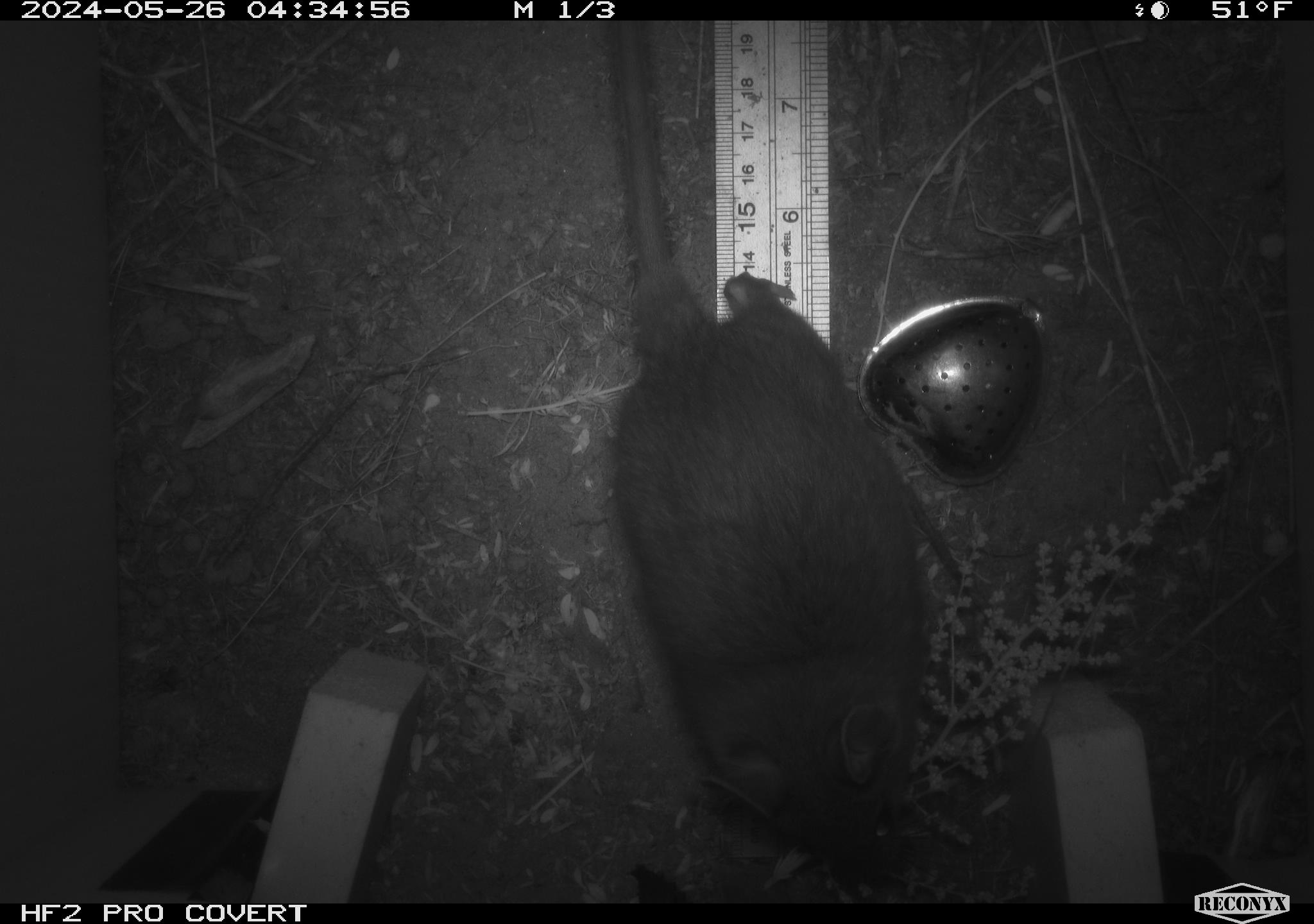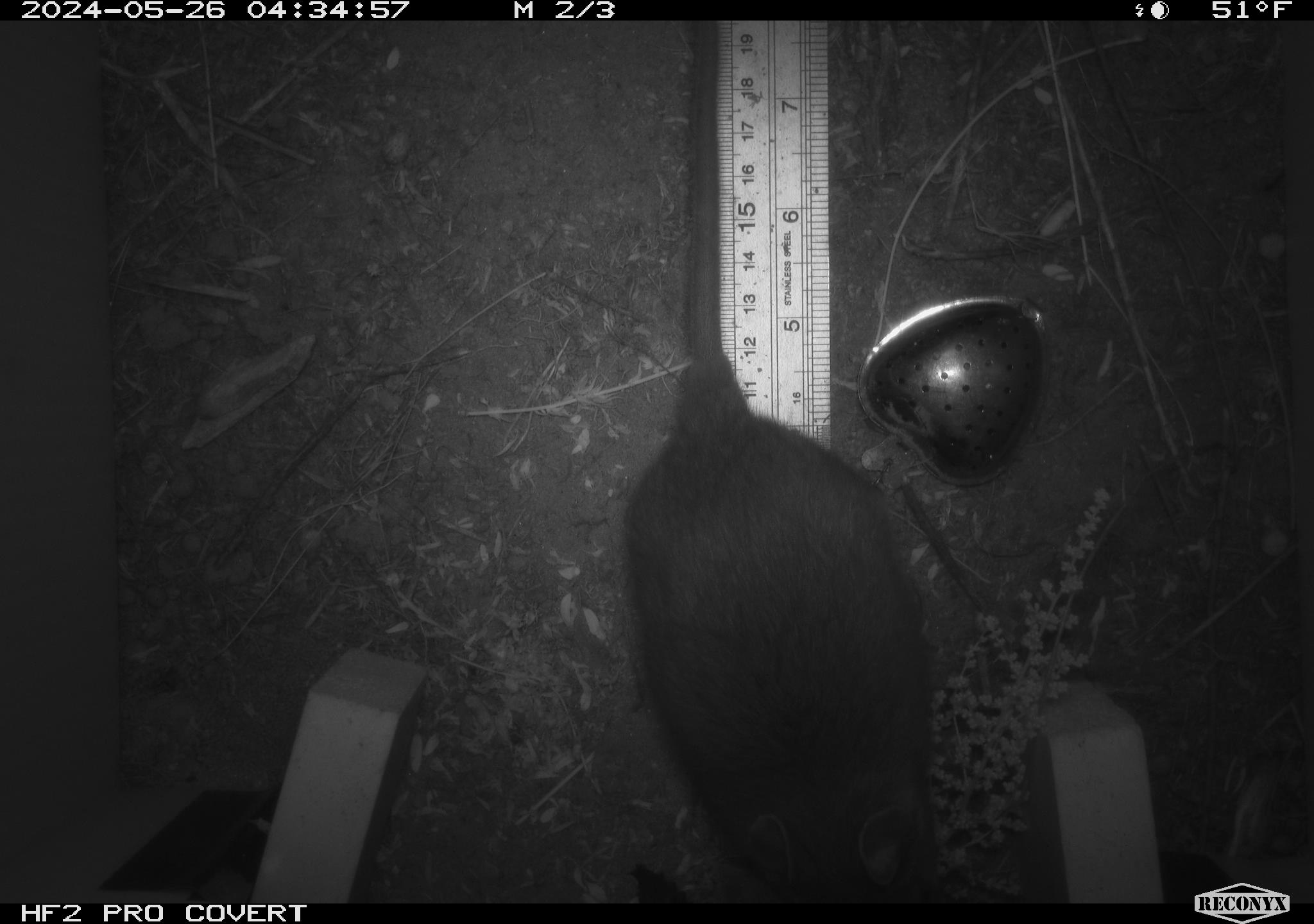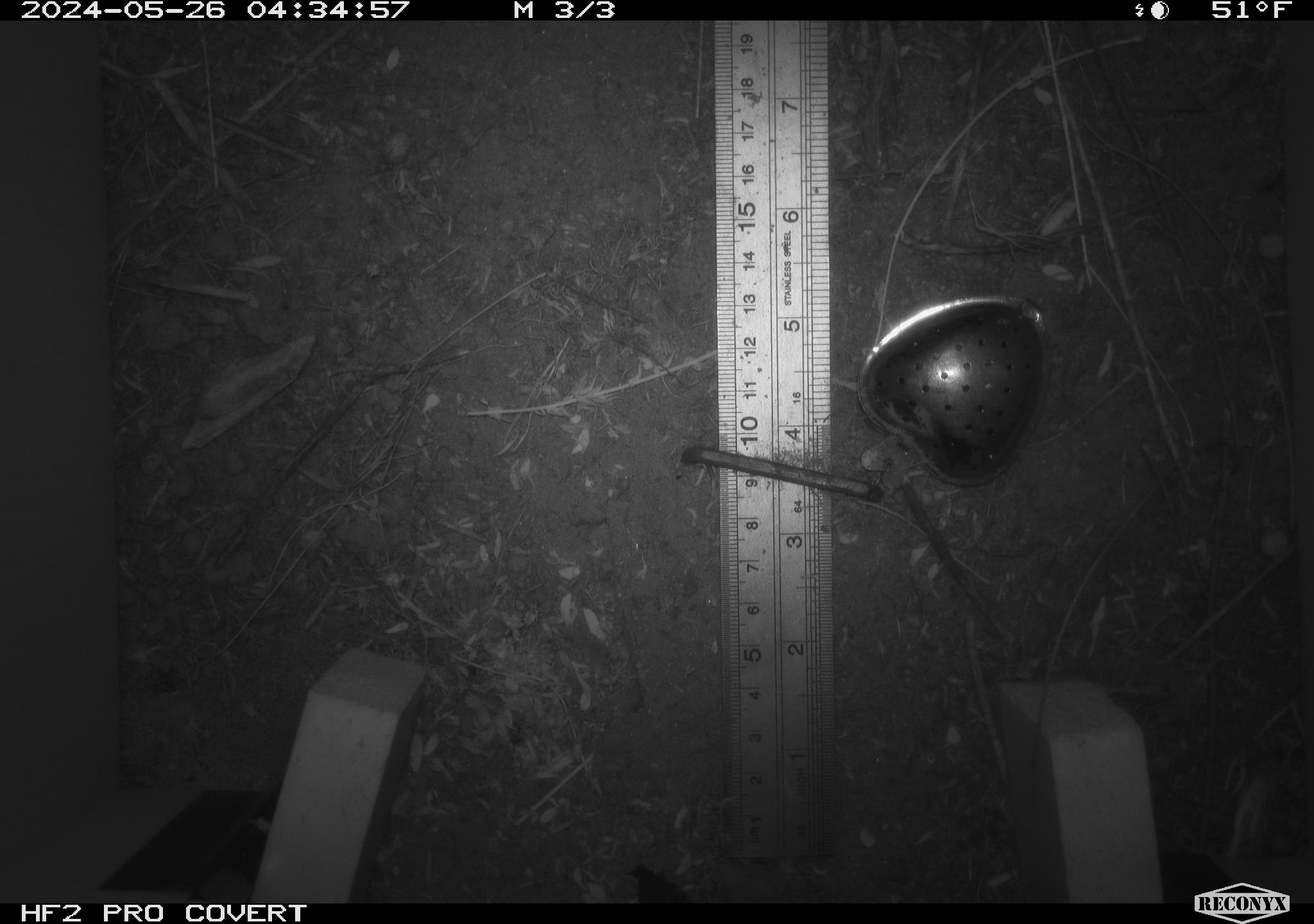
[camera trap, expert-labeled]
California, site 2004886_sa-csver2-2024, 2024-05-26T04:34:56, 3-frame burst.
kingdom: Animalia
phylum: Chordata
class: Mammalia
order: Rodentia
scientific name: Rodentia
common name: rodent